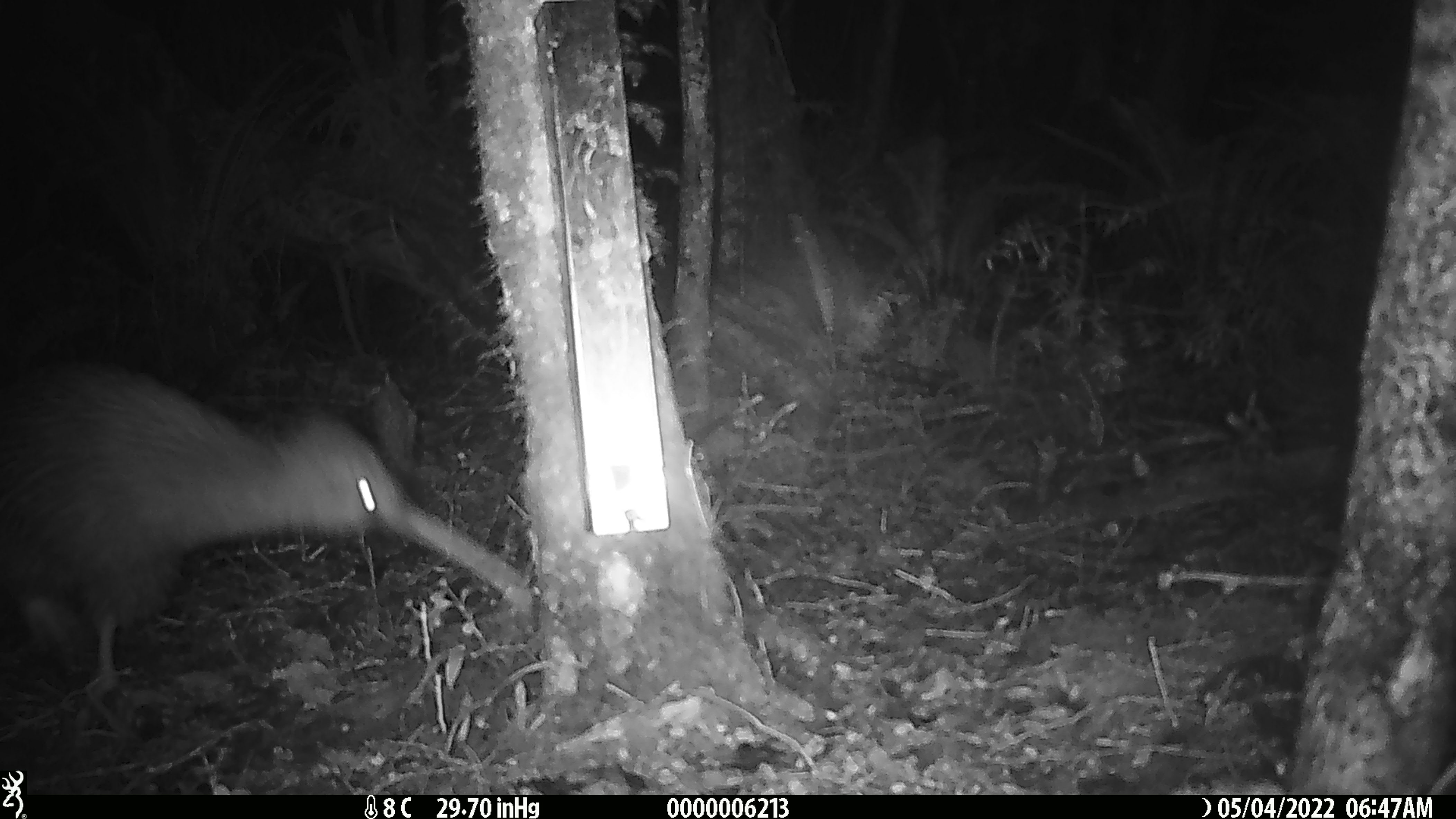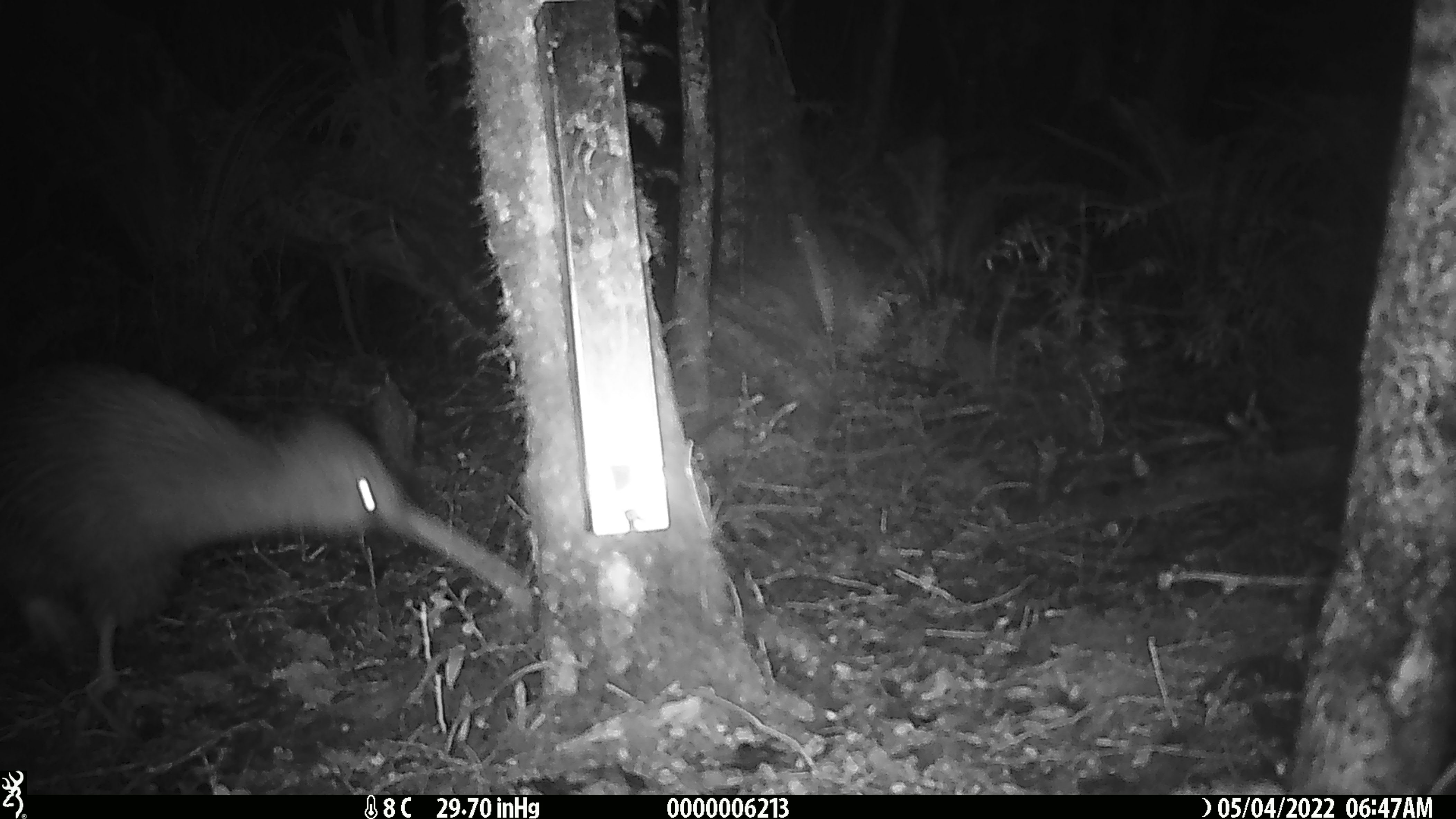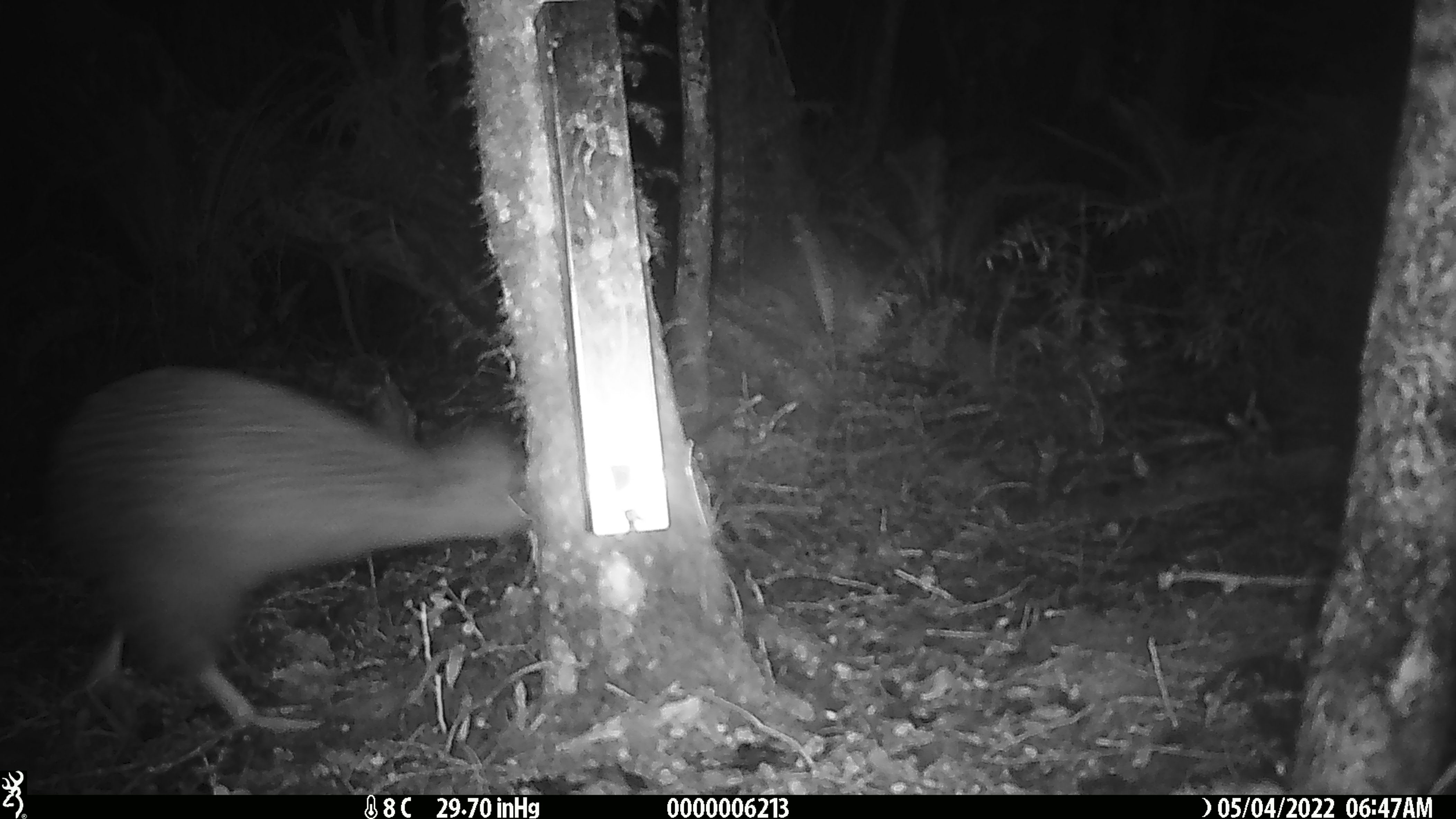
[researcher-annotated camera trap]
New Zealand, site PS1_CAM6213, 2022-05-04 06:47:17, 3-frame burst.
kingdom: Animalia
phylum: Chordata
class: Aves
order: Apterygiformes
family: Apterygidae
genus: Apteryx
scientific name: Apteryx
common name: kiwi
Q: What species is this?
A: Kiwi (Apteryx).